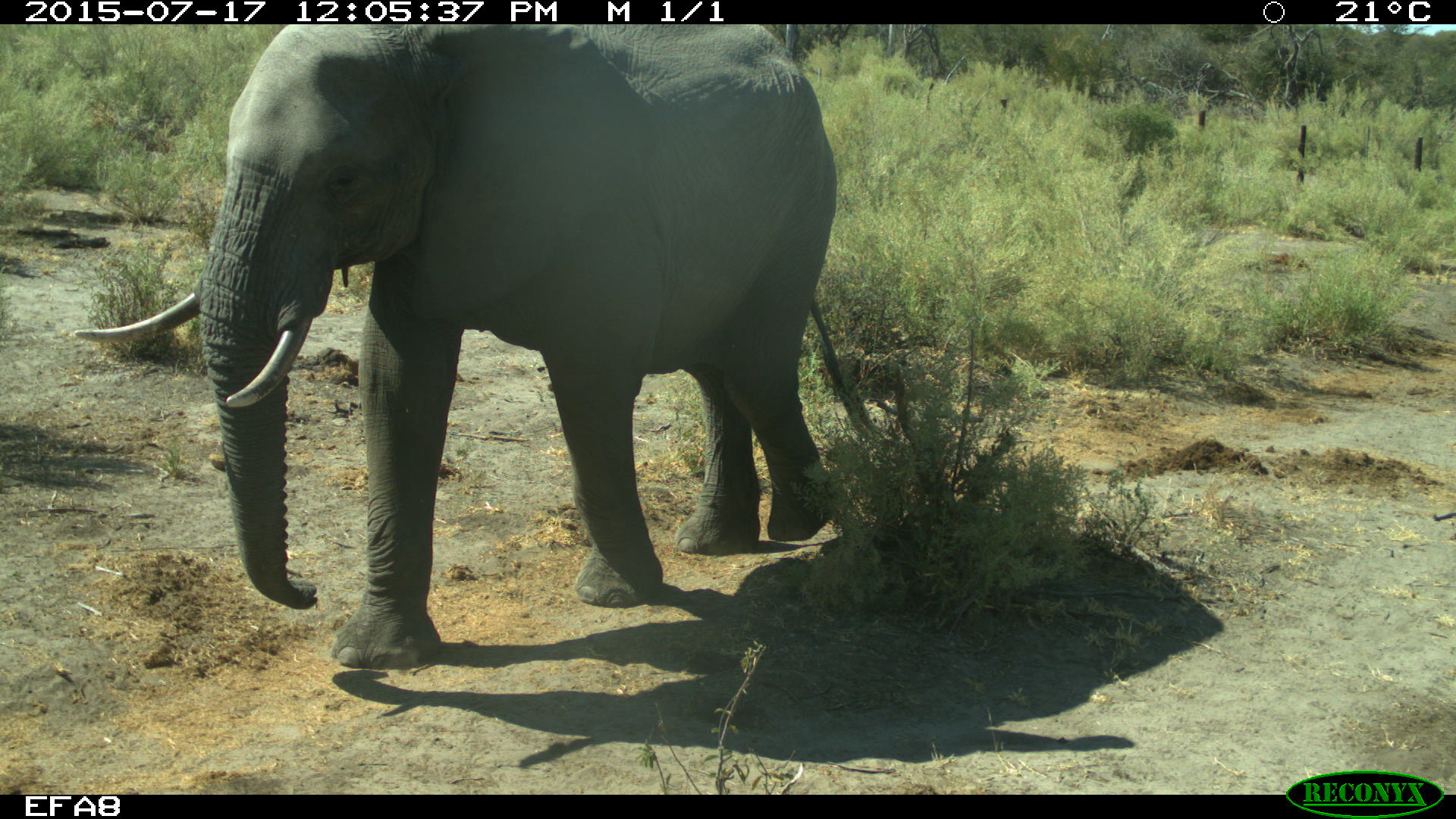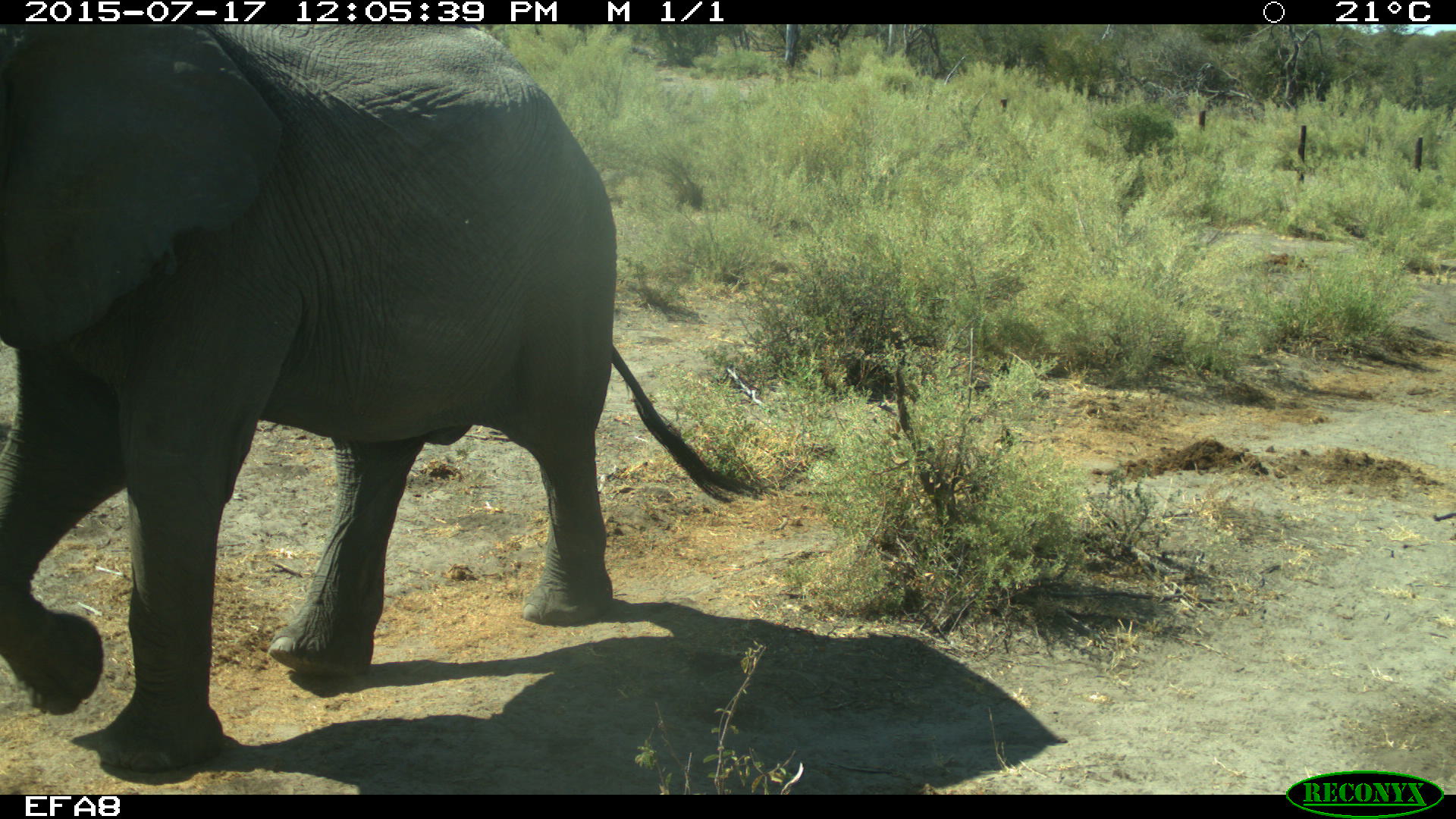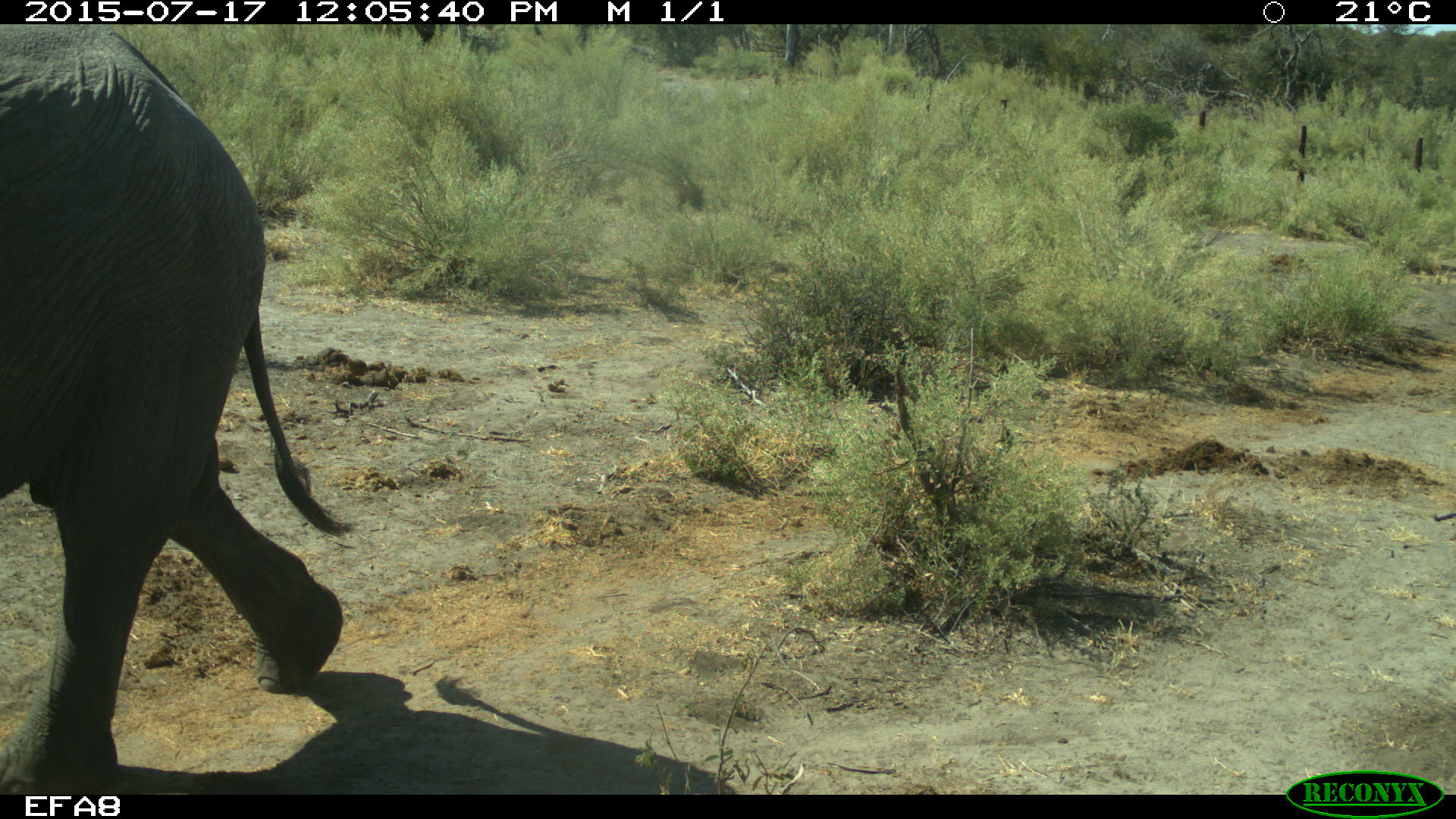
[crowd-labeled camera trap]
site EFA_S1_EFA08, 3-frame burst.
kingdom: Animalia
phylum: Chordata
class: Mammalia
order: Proboscidea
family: Elephantidae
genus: Loxodonta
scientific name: Loxodonta africana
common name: african bush elephant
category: elephant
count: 1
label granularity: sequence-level